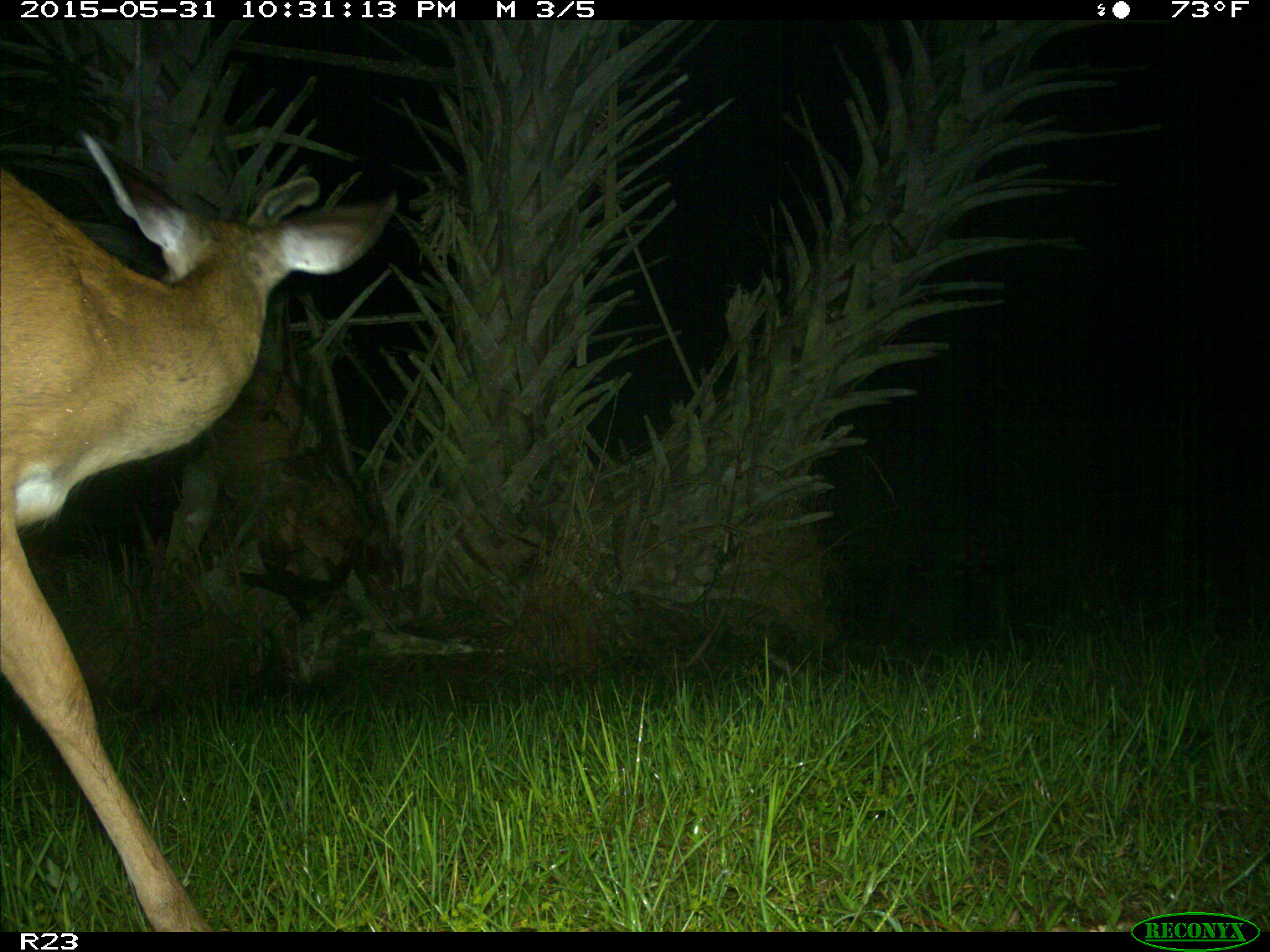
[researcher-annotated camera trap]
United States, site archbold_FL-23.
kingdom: Animalia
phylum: Chordata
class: Mammalia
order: Artiodactyla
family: Bovidae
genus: Bos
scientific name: Bos taurus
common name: domestic cow